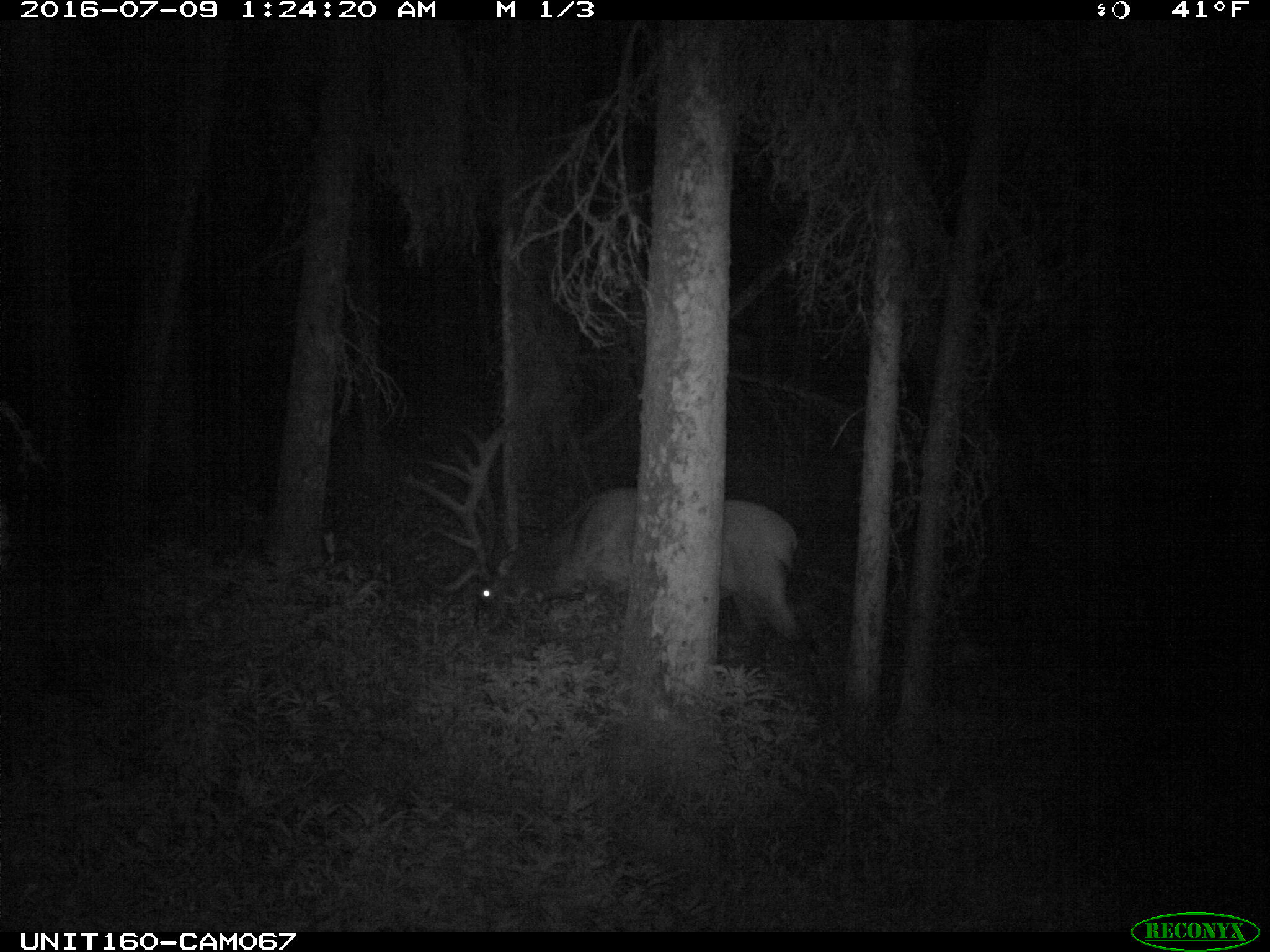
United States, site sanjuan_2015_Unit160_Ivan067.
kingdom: Animalia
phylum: Chordata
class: Mammalia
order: Artiodactyla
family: Cervidae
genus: Cervus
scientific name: Cervus elaphus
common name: red deer